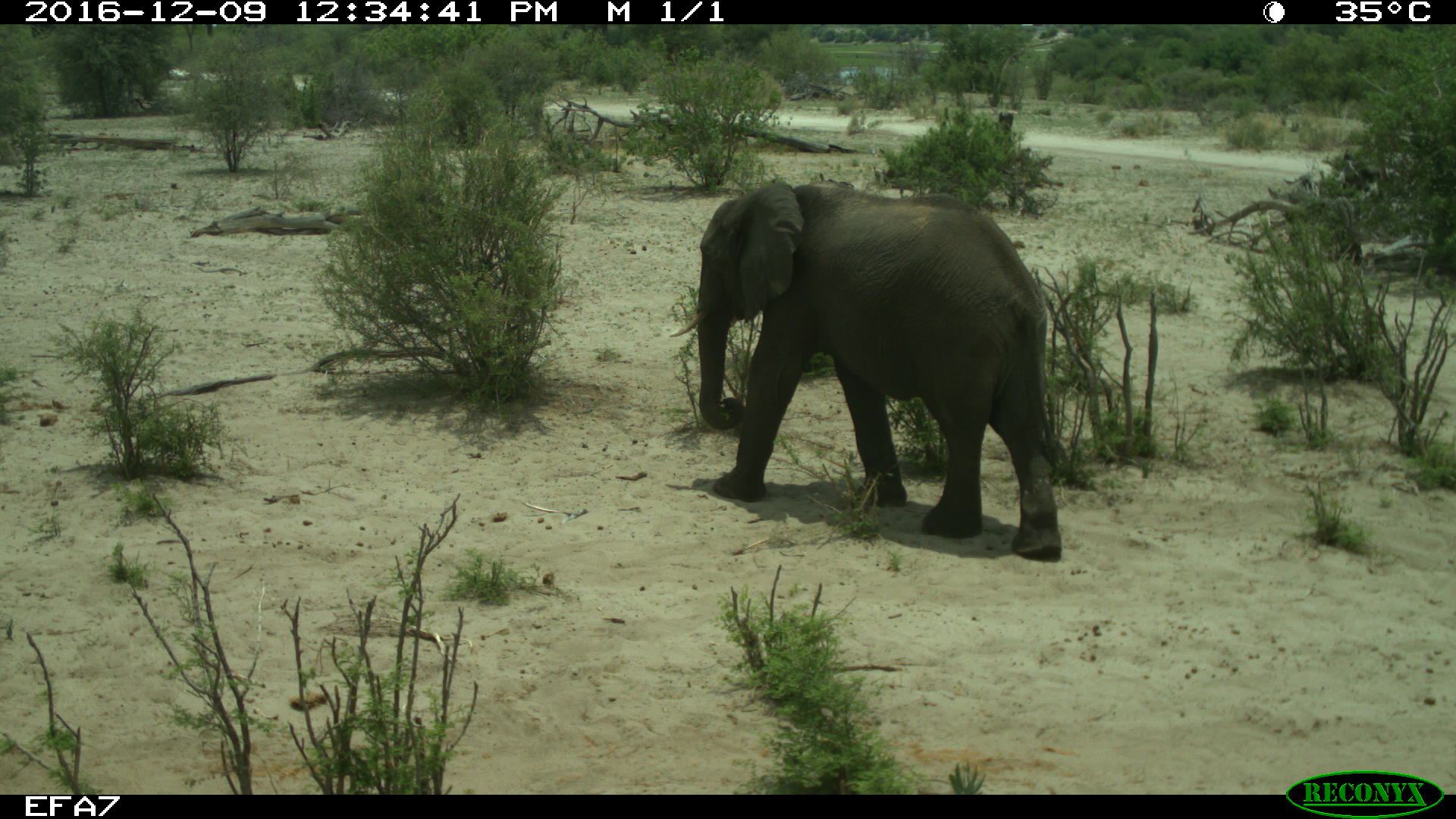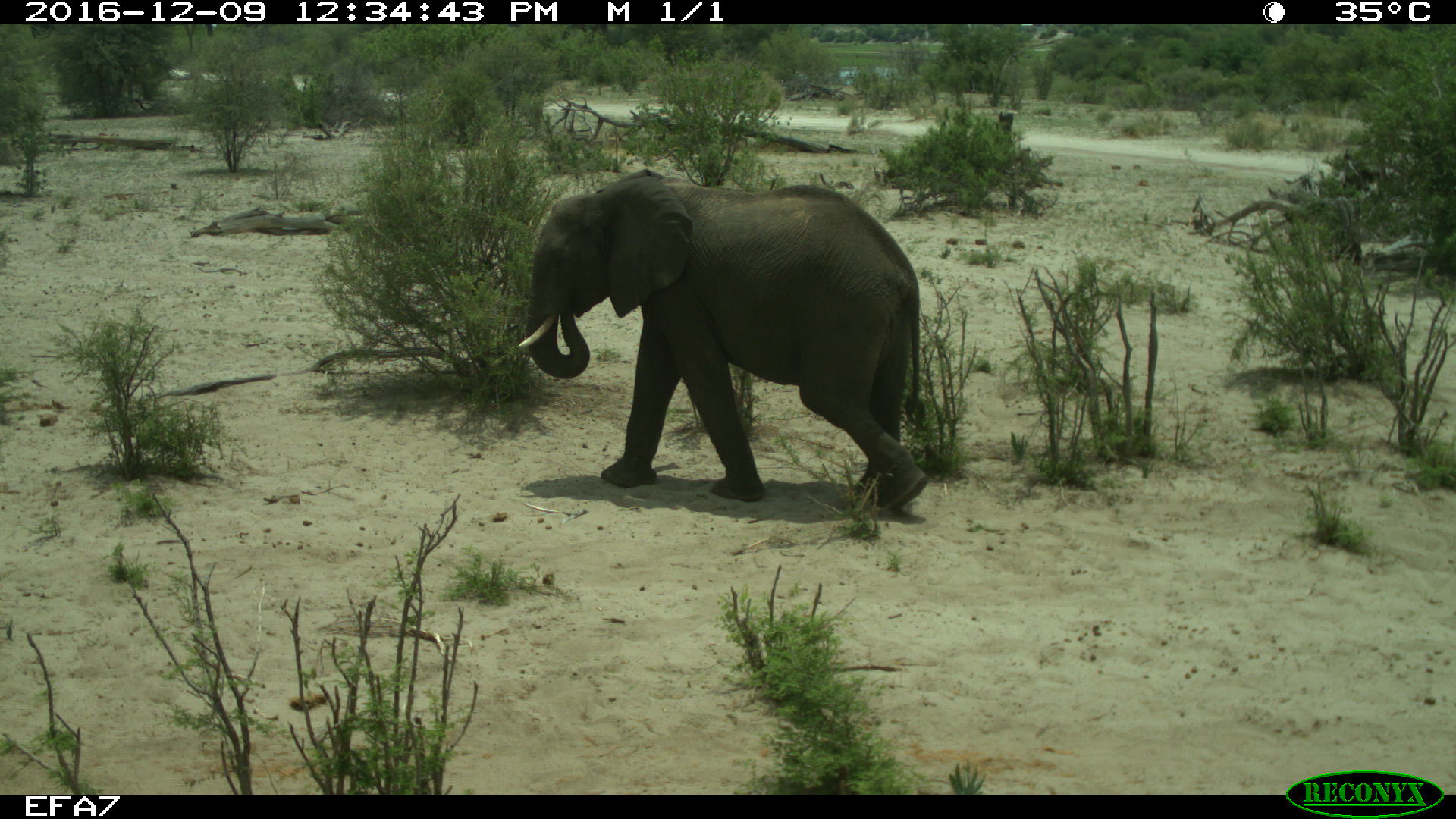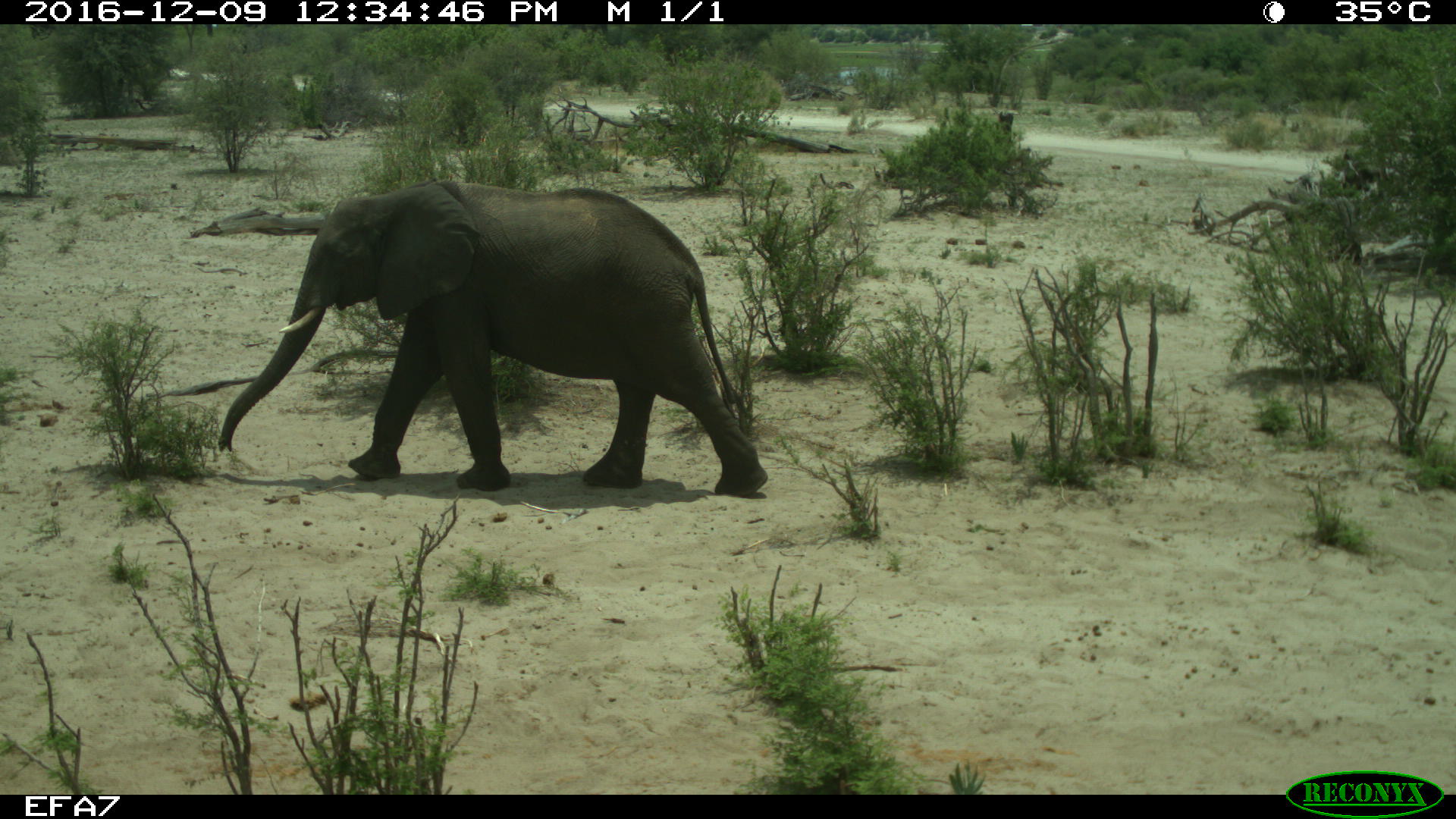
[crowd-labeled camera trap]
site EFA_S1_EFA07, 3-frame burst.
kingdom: Animalia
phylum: Chordata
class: Mammalia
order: Proboscidea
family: Elephantidae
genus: Loxodonta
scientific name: Loxodonta africana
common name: african bush elephant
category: elephant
Elephant (african bush elephant) (Loxodonta africana), count 1. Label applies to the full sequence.